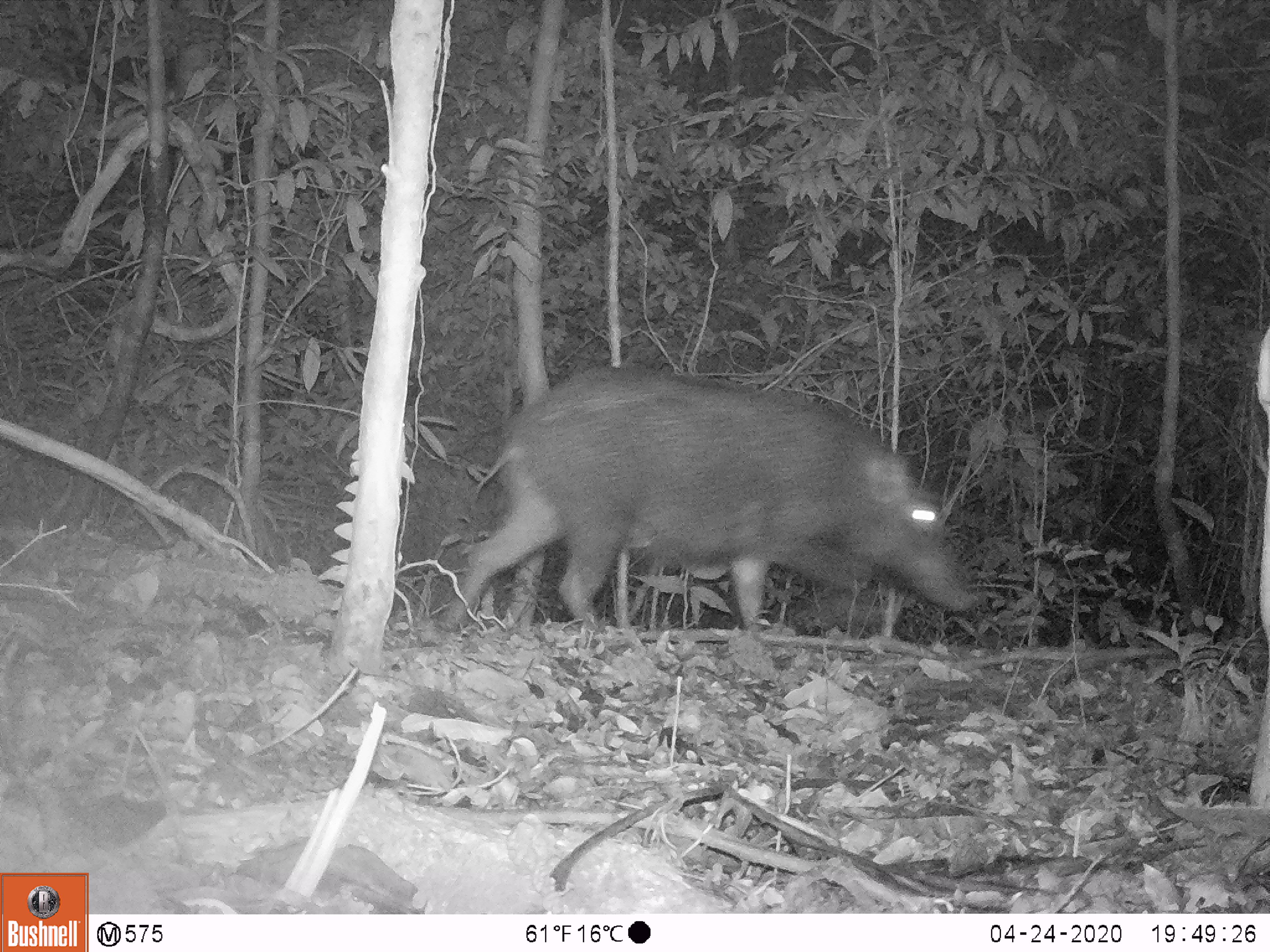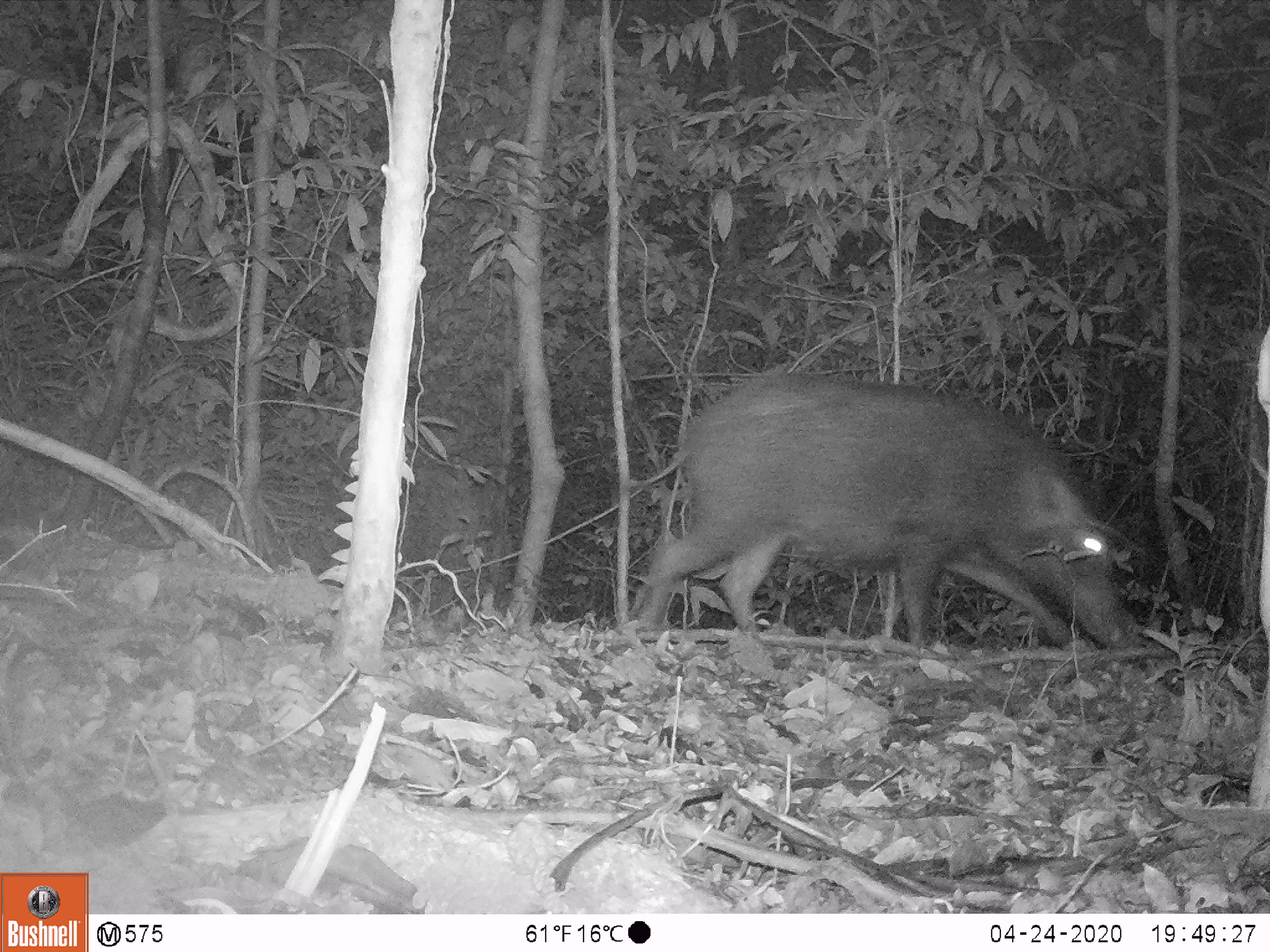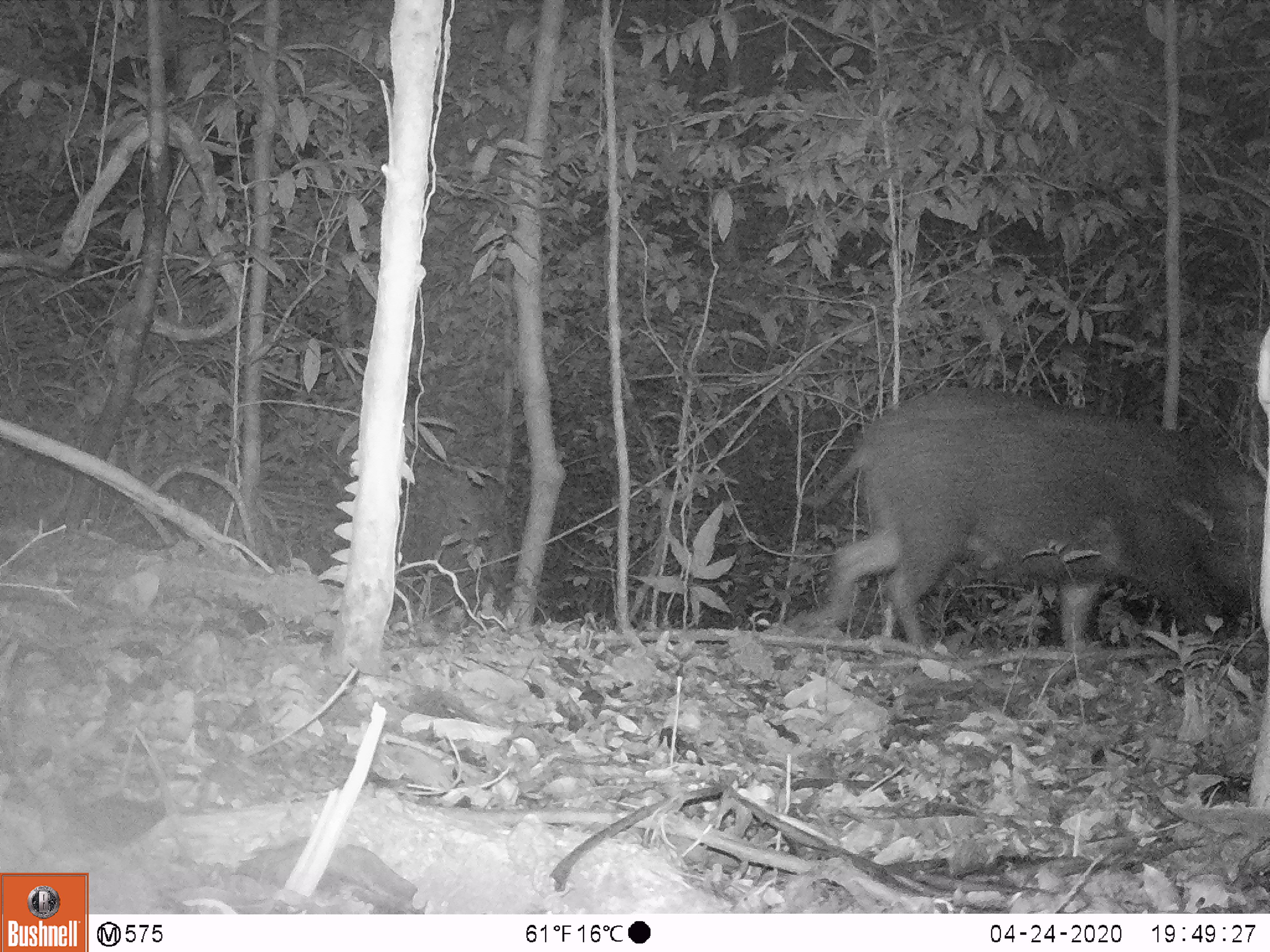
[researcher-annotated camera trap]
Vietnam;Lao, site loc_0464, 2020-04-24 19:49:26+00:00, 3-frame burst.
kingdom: Animalia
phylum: Chordata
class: Mammalia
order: Artiodactyla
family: Suidae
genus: Sus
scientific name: Sus scrofa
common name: eurasian wild pig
Eurasian wild pig (Sus scrofa). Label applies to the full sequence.